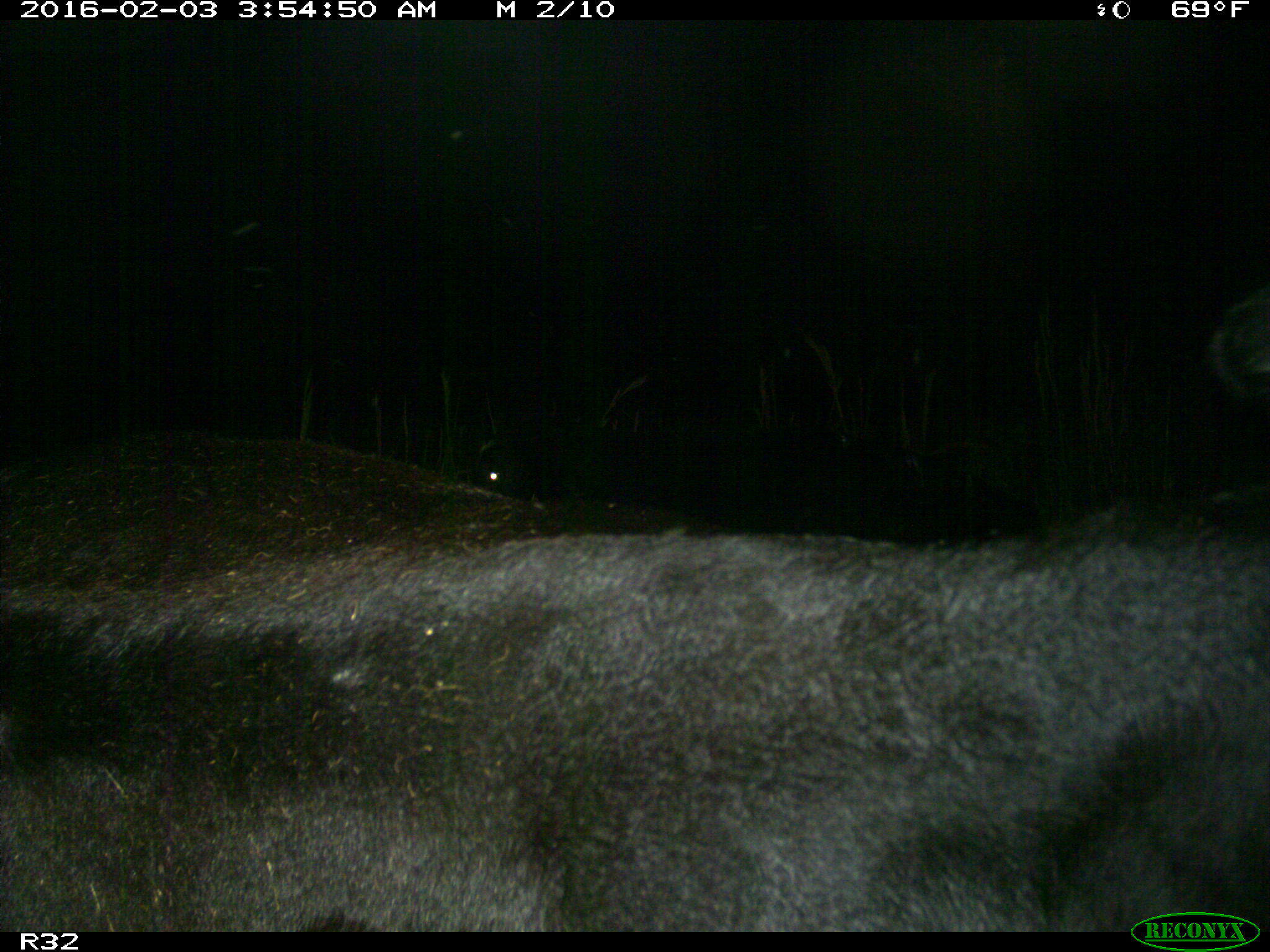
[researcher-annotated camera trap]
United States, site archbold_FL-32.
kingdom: Animalia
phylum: Chordata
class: Mammalia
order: Artiodactyla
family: Bovidae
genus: Bos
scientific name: Bos taurus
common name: domestic cow